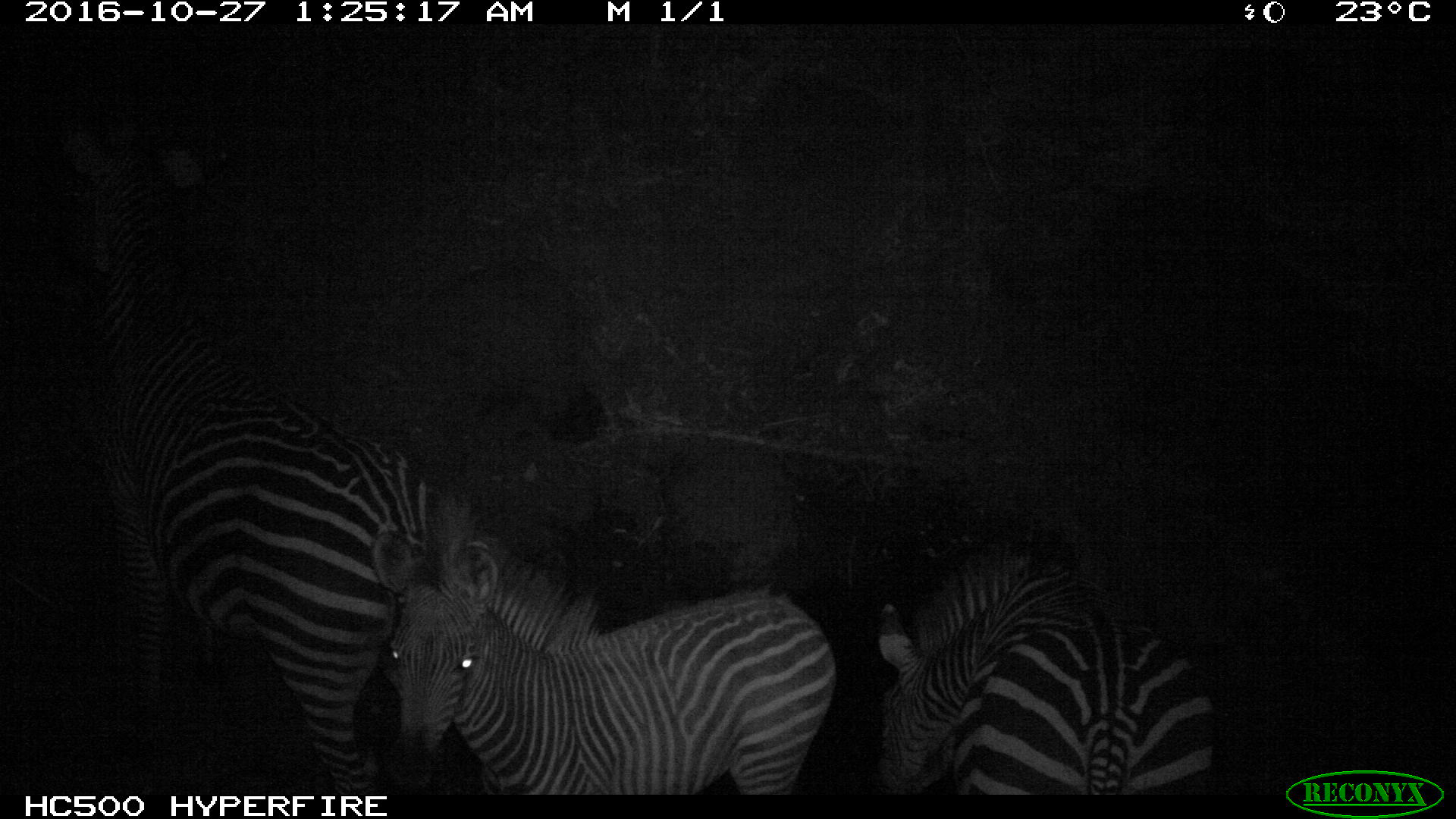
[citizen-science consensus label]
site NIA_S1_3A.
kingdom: Animalia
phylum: Chordata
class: Mammalia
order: Perissodactyla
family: Equidae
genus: Equus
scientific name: Equus quagga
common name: plains zebra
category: zebraplains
Zebraplains (plains zebra) (Equus quagga), count 3. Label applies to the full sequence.